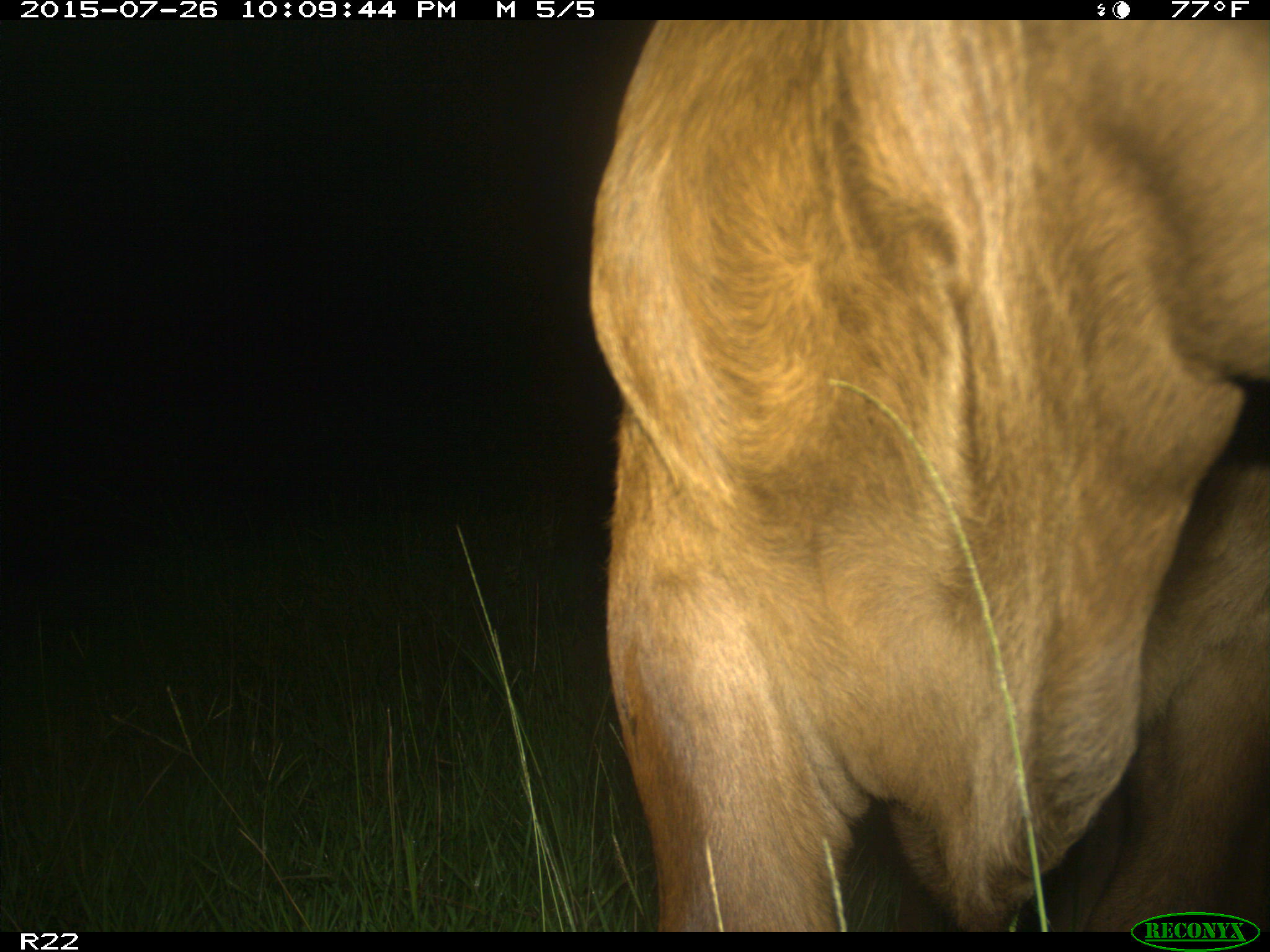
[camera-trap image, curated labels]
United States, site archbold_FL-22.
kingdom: Animalia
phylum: Chordata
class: Mammalia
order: Artiodactyla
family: Bovidae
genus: Bos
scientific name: Bos taurus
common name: domestic cow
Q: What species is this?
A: Bos taurus (domestic cow).